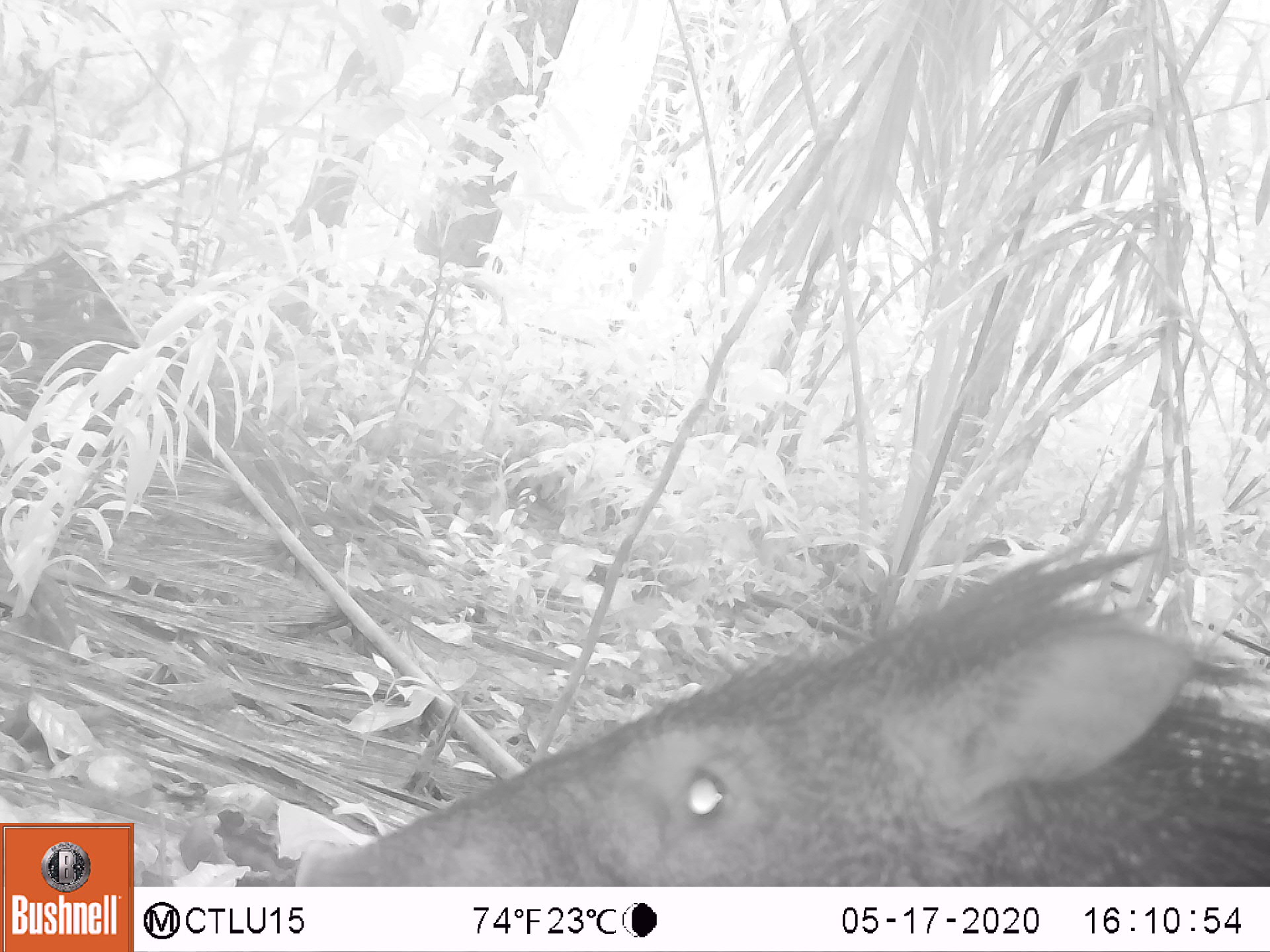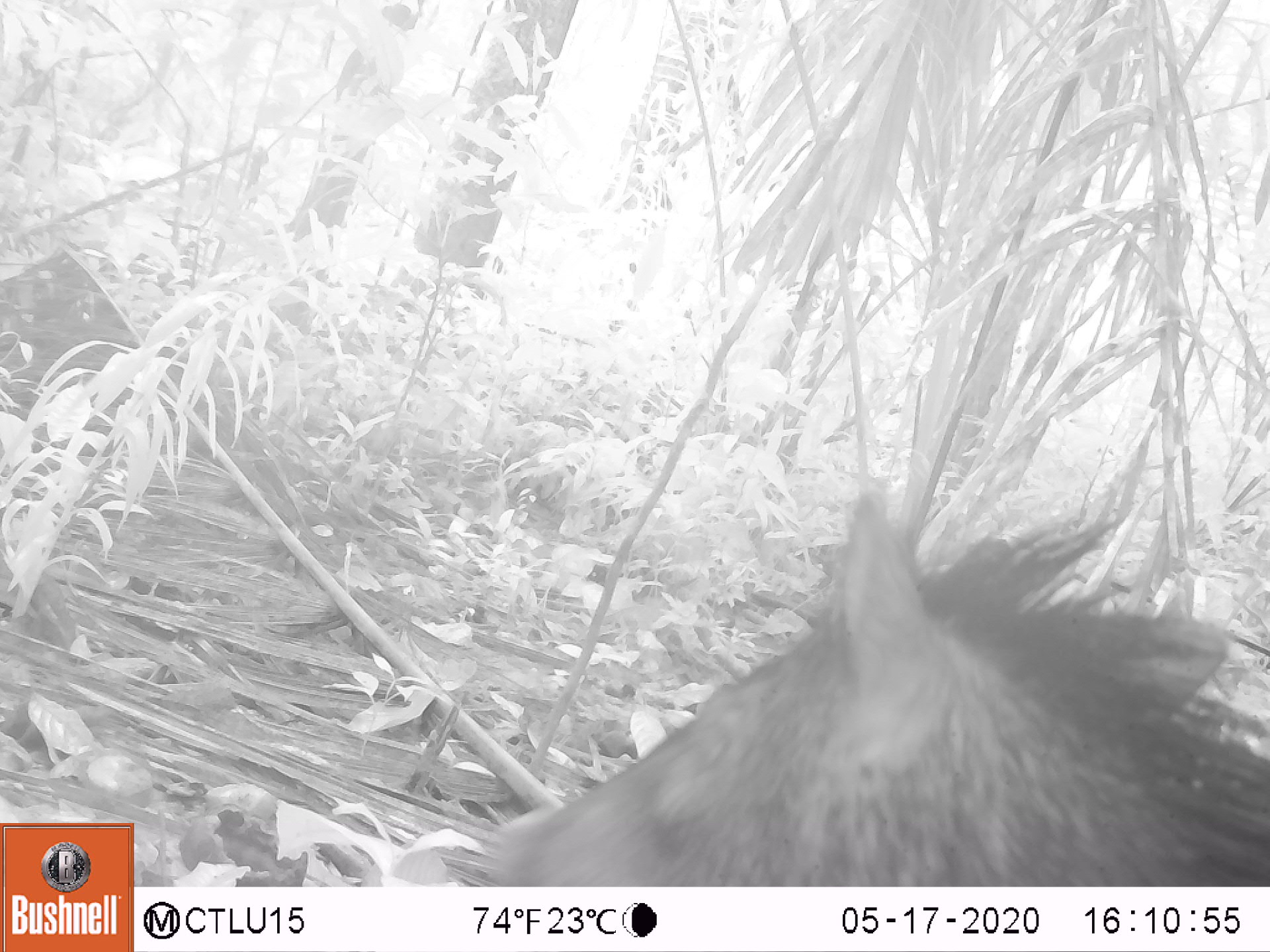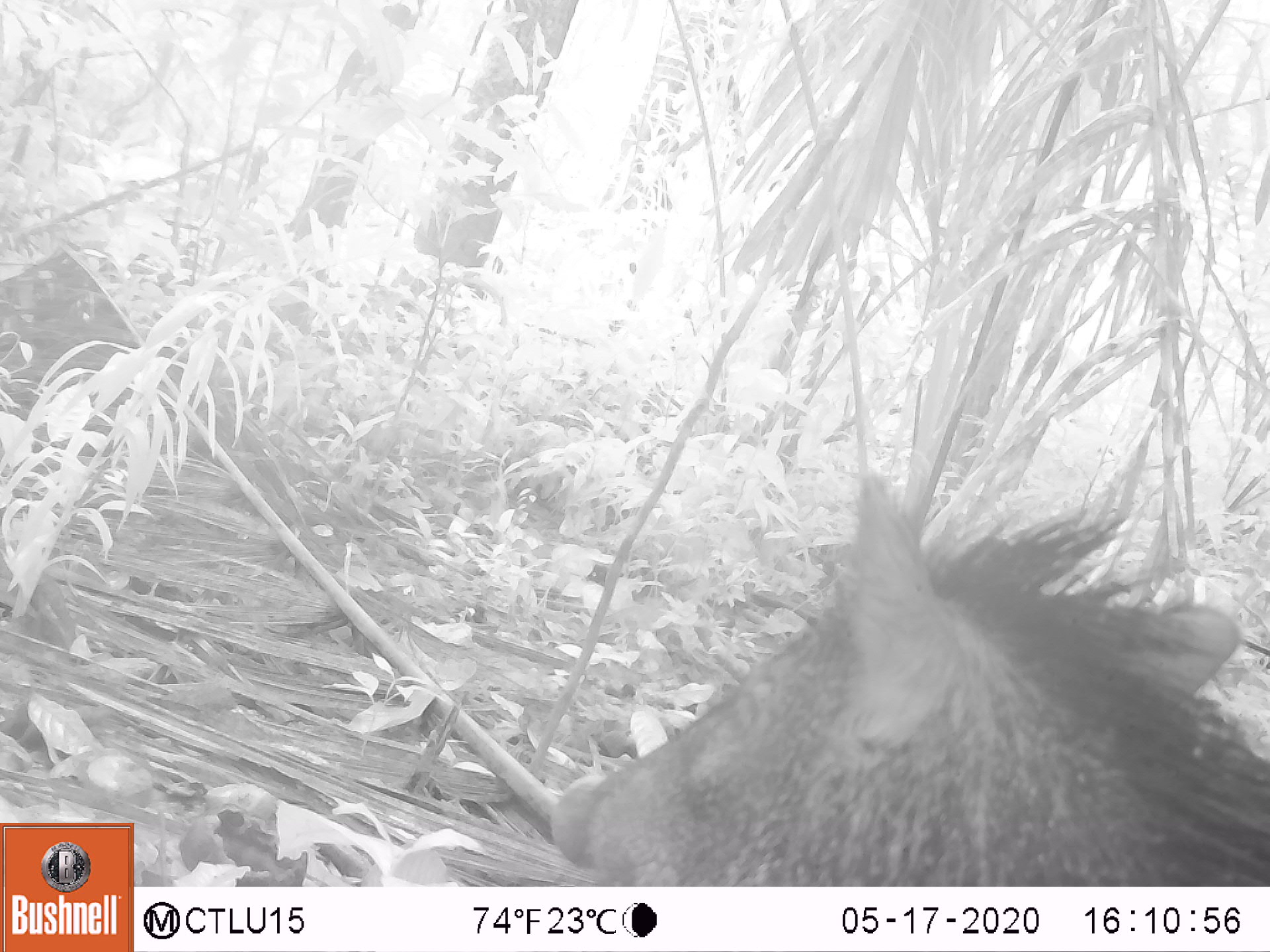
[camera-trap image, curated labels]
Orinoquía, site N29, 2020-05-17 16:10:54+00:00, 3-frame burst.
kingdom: Animalia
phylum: Chordata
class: Mammalia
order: Artiodactyla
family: Tayassuidae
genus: Pecari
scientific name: Pecari tajacu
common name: collared peccary